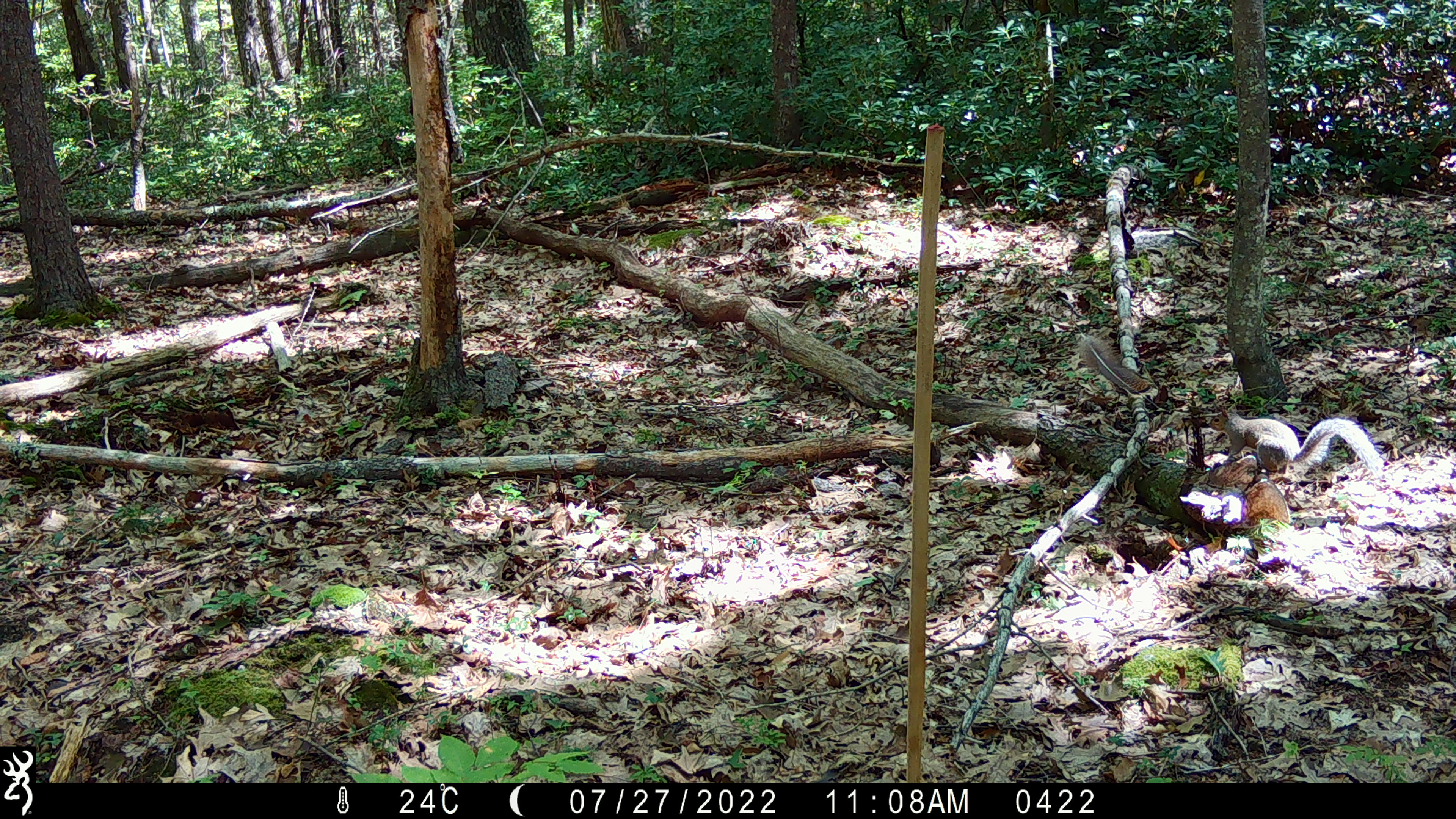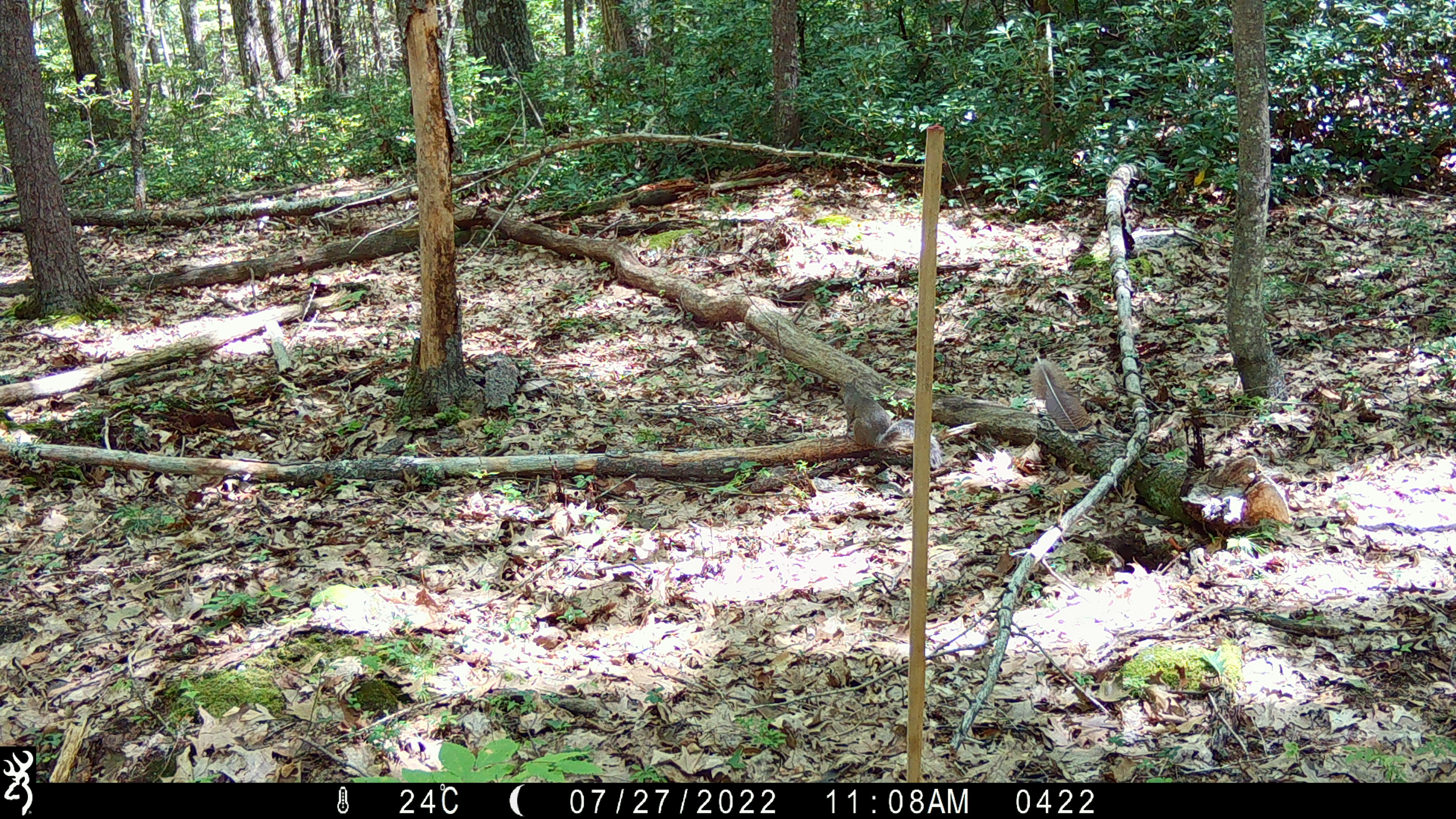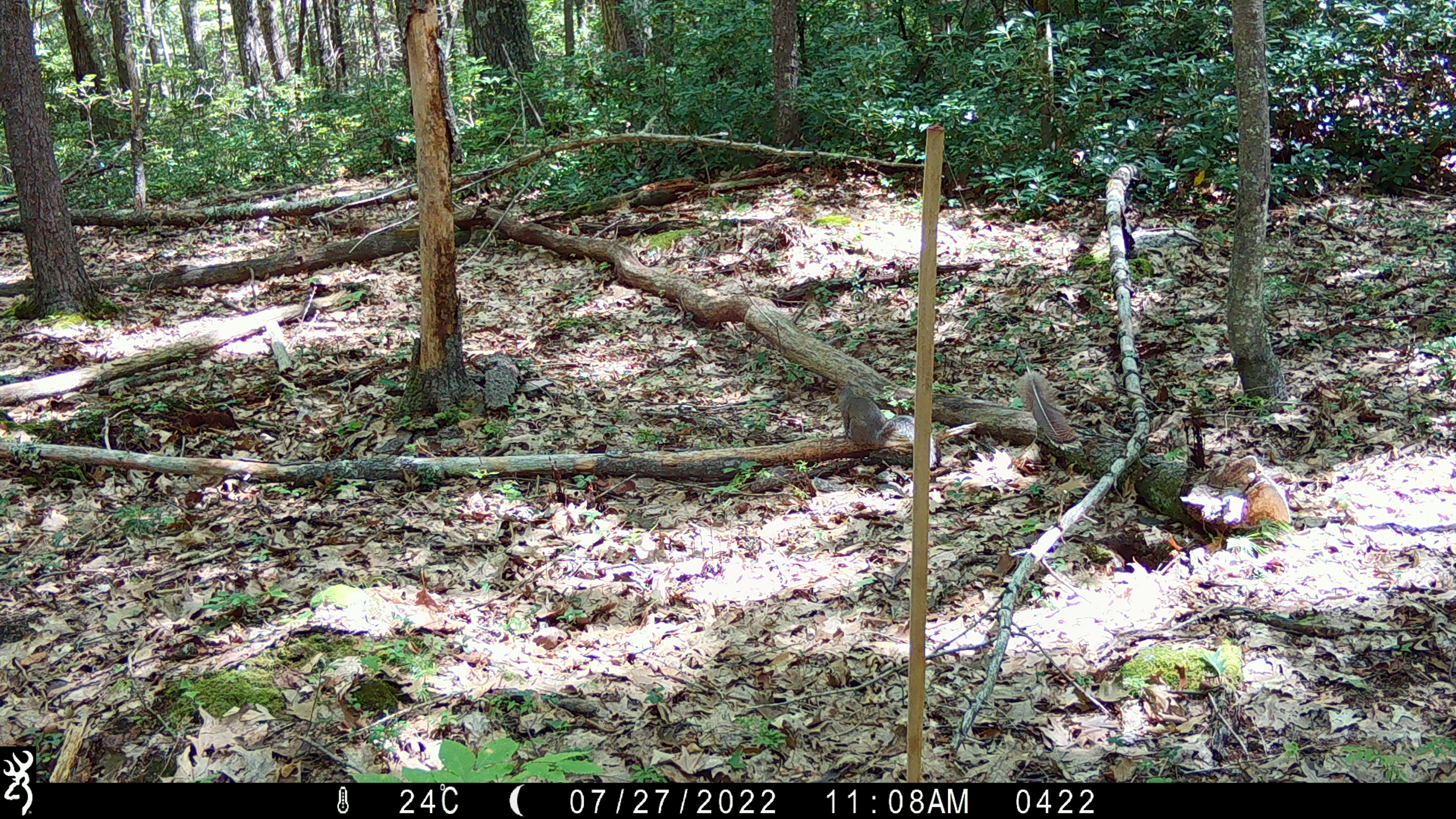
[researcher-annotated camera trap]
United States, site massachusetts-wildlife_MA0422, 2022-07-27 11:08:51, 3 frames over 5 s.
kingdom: Animalia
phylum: Chordata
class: Mammalia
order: Rodentia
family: Sciuridae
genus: Sciurus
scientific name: Sciurus carolinensis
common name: gray squirrel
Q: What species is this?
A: Gray squirrel (Sciurus carolinensis).